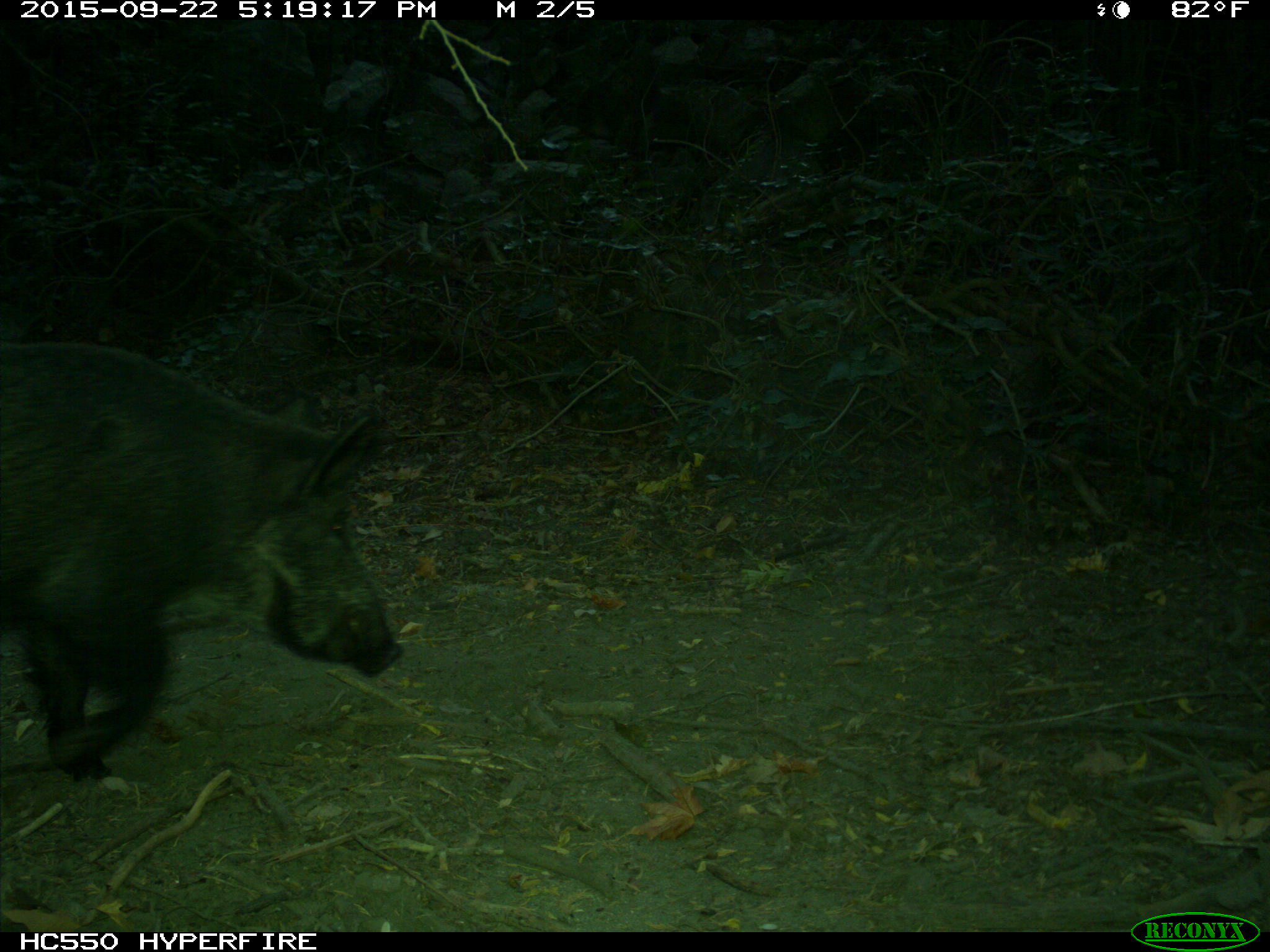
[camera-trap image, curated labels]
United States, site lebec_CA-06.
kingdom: Animalia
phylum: Chordata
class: Mammalia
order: Artiodactyla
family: Suidae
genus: Sus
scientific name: Sus scrofa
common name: wild boar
Sus scrofa (wild boar).